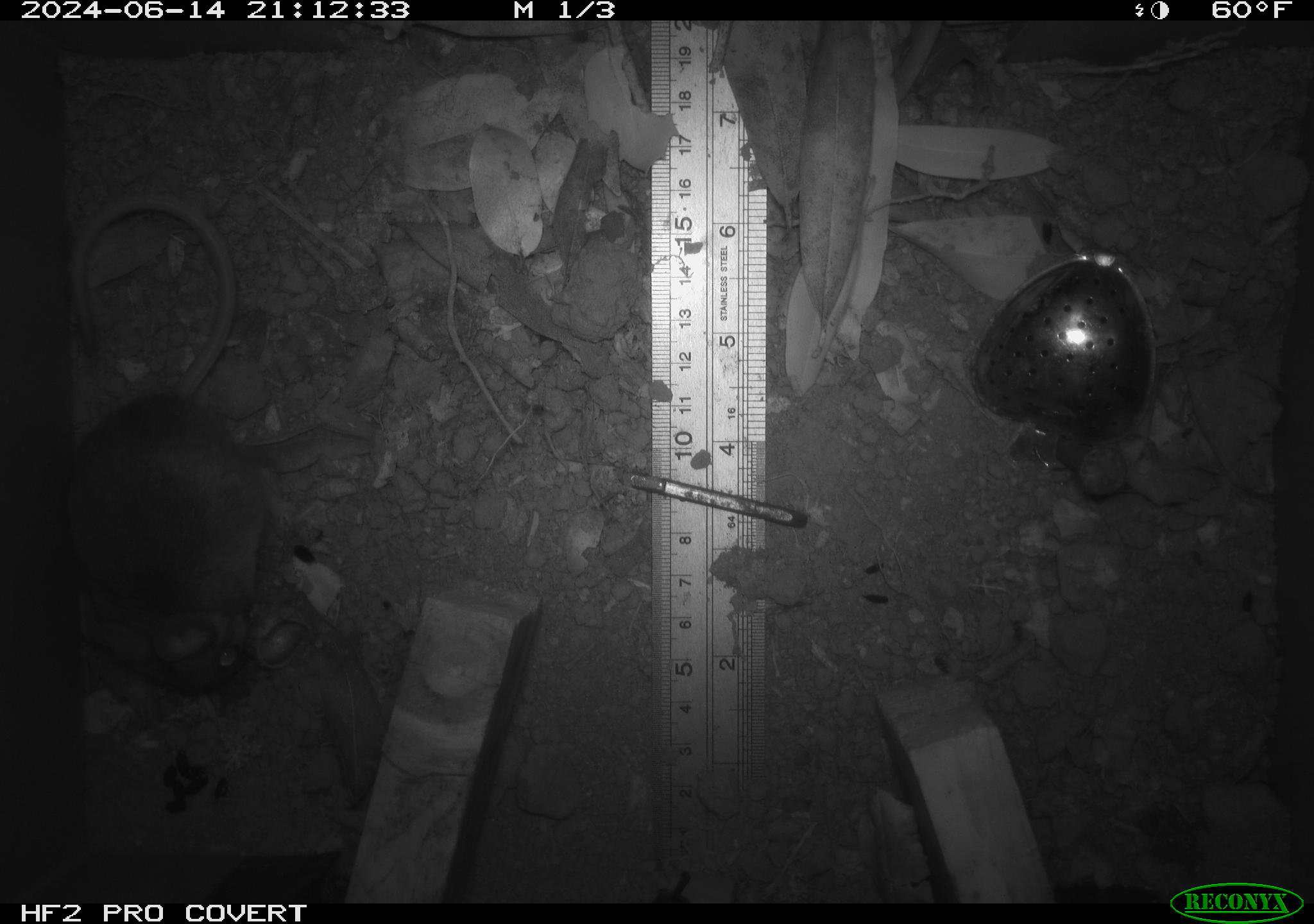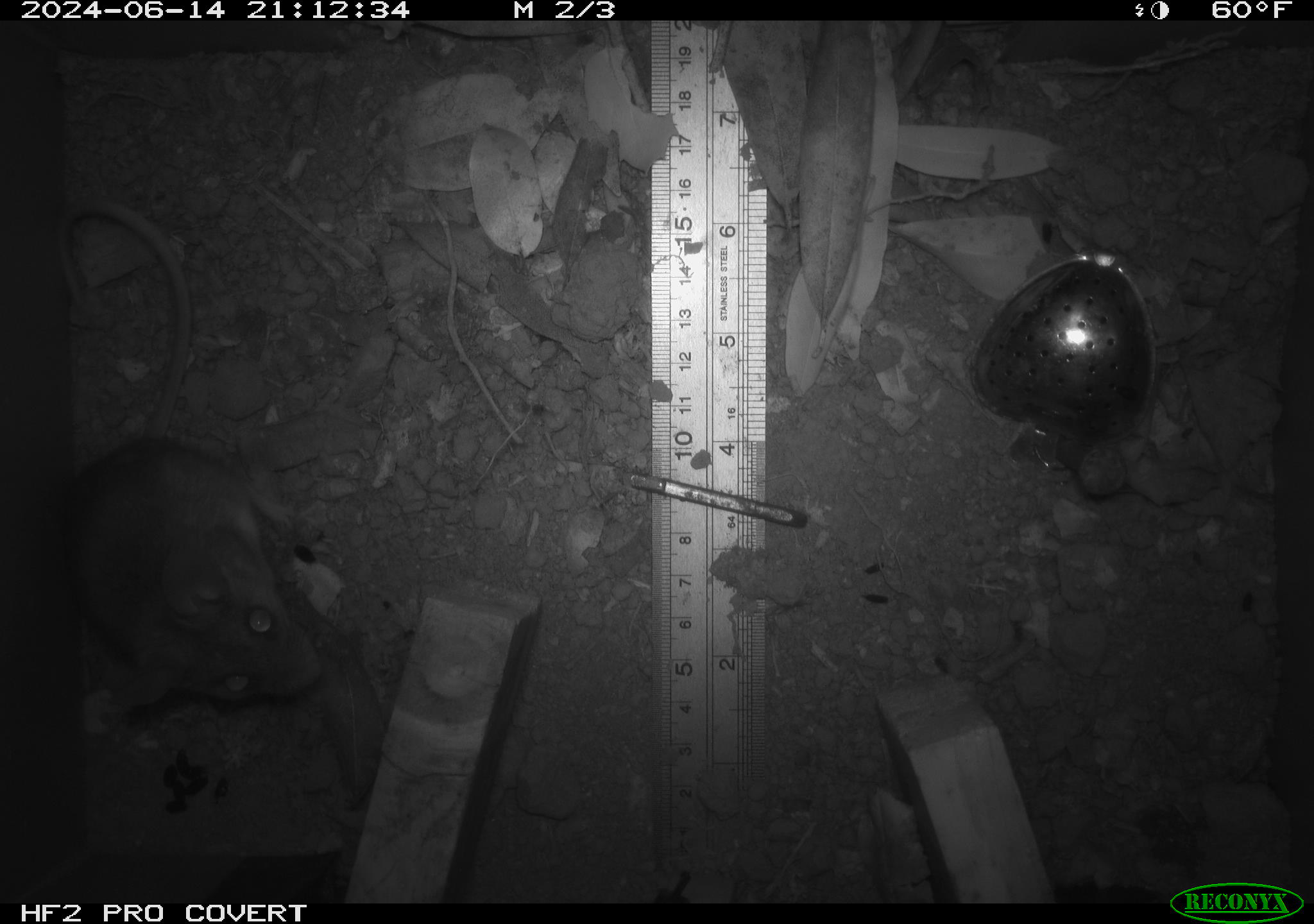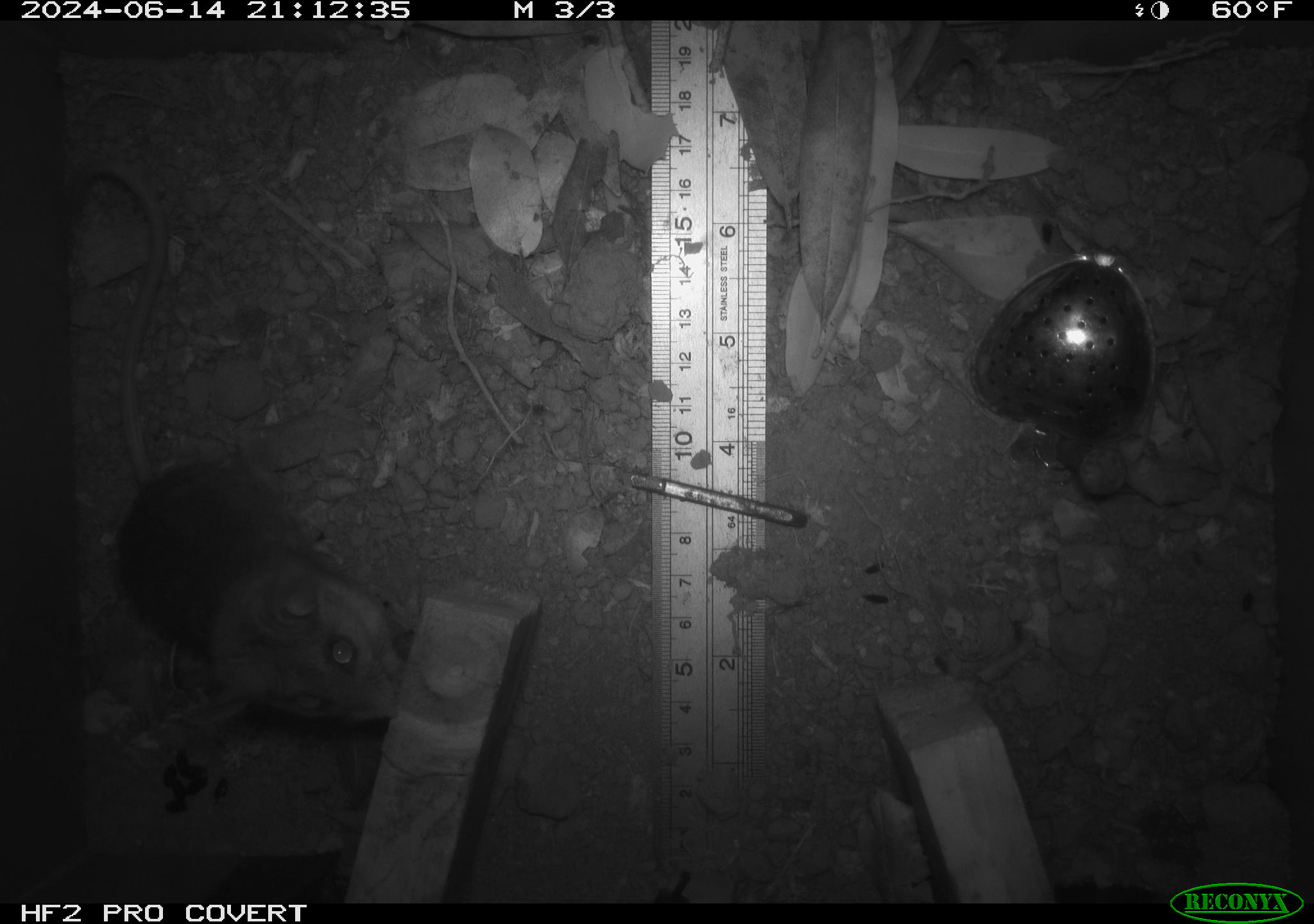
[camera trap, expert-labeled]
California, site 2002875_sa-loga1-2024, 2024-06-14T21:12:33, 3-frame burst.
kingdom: Animalia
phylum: Chordata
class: Mammalia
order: Rodentia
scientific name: Rodentia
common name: mouse species